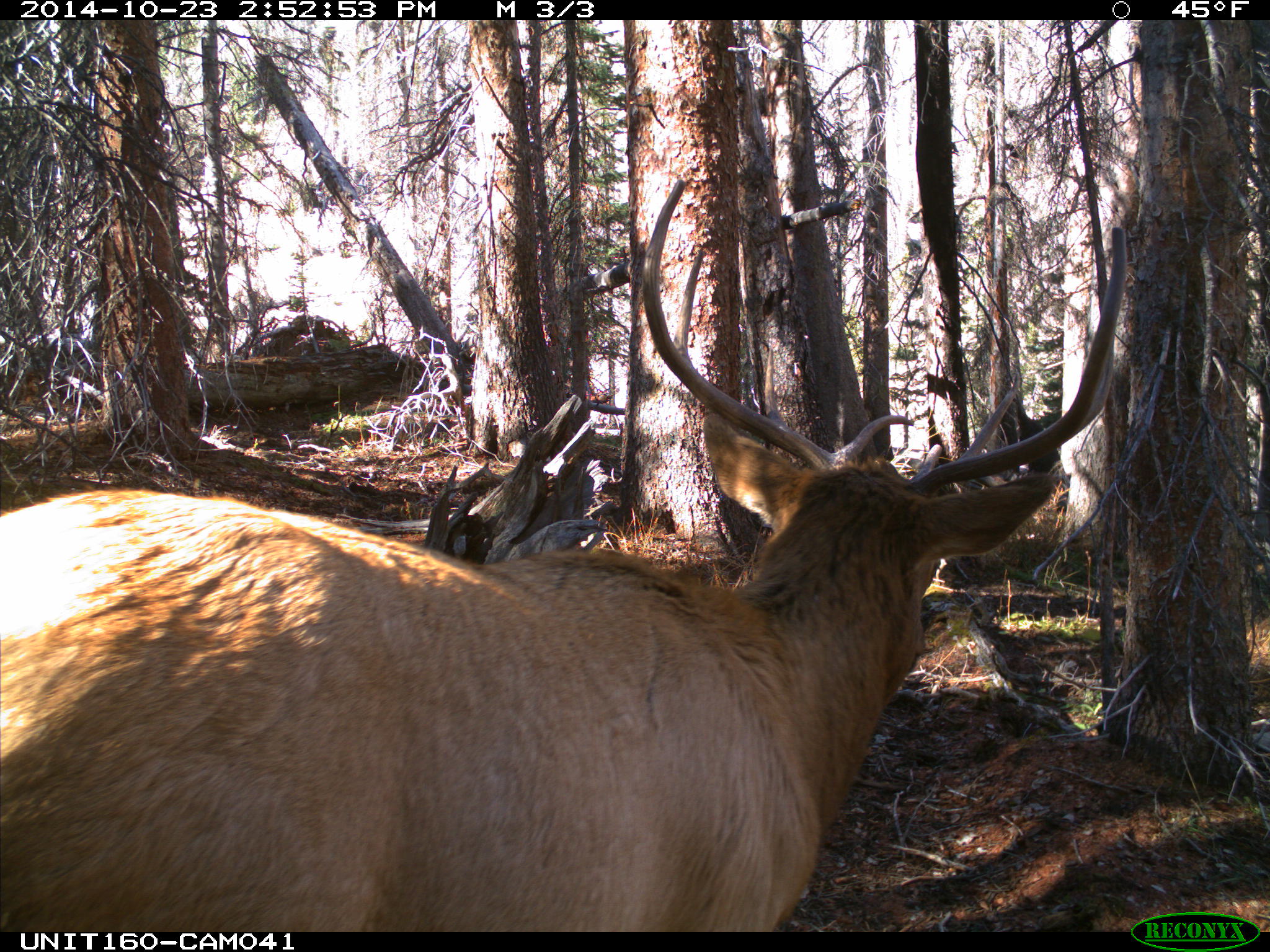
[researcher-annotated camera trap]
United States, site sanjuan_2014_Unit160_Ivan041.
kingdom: Animalia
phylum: Chordata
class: Mammalia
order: Artiodactyla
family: Cervidae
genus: Cervus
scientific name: Cervus elaphus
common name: red deer